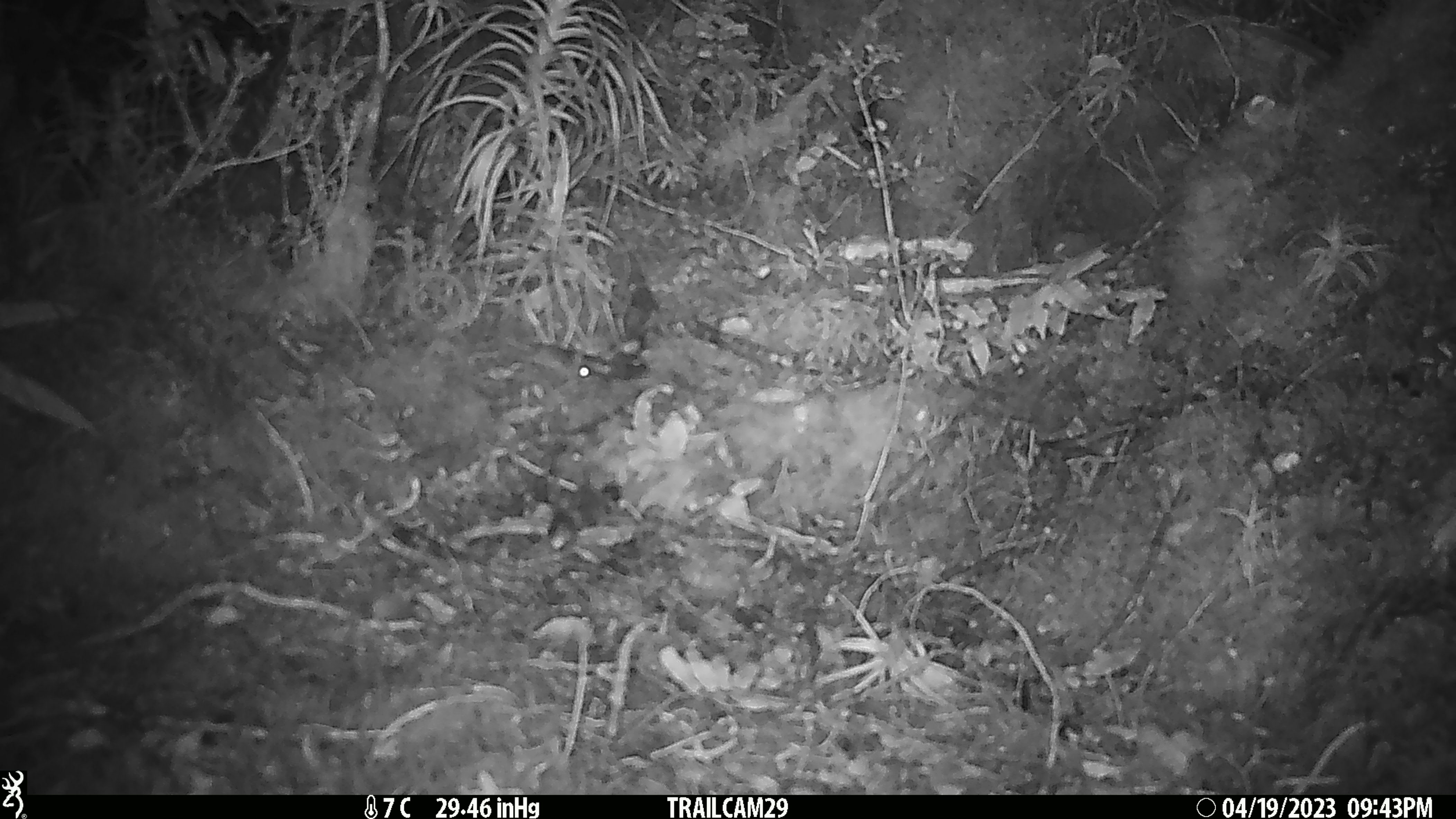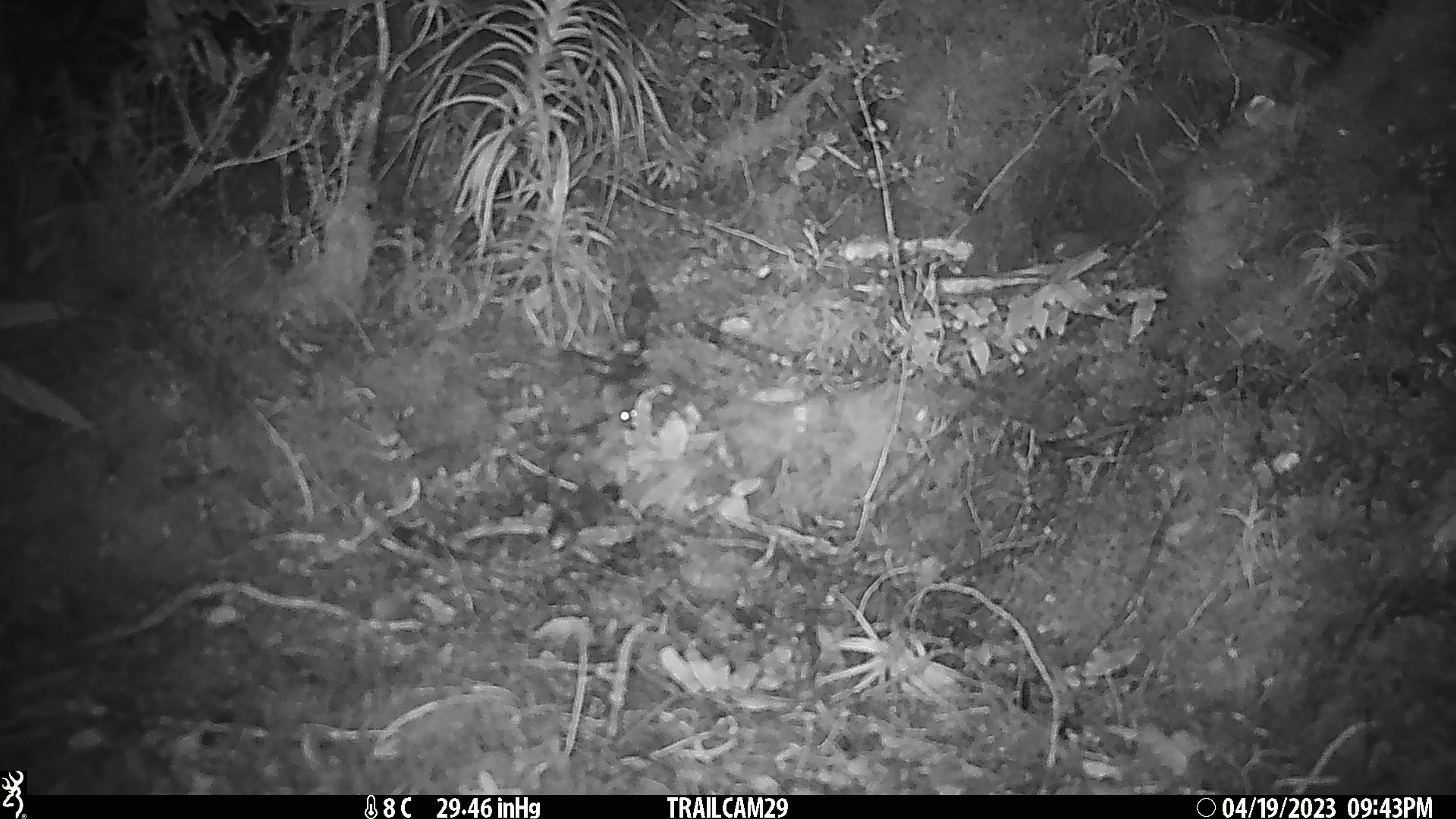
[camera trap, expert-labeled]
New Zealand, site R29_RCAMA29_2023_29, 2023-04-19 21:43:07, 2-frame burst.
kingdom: Animalia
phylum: Chordata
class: Mammalia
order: Rodentia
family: Muridae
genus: Mus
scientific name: Mus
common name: mouse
Mouse (Mus).